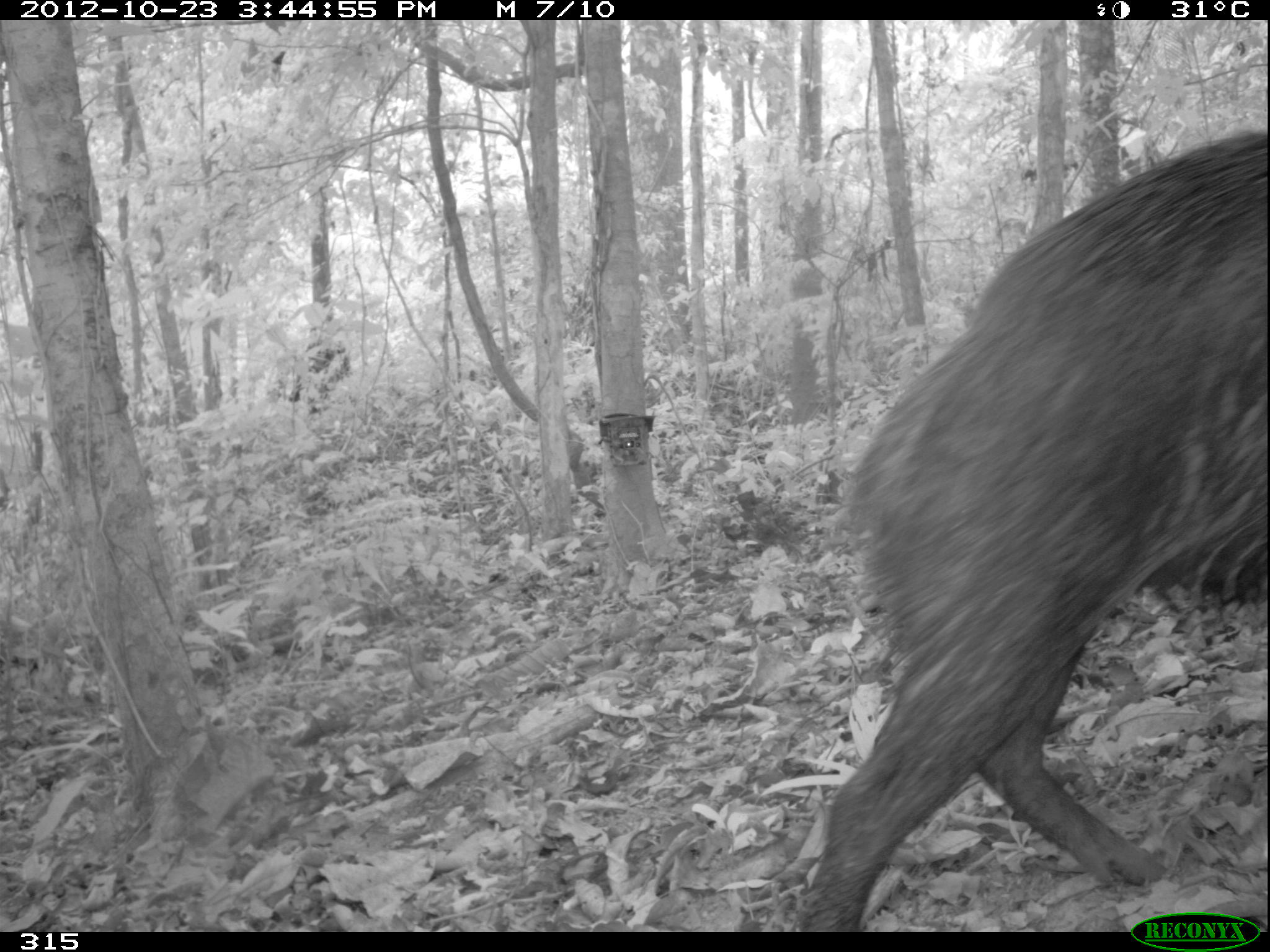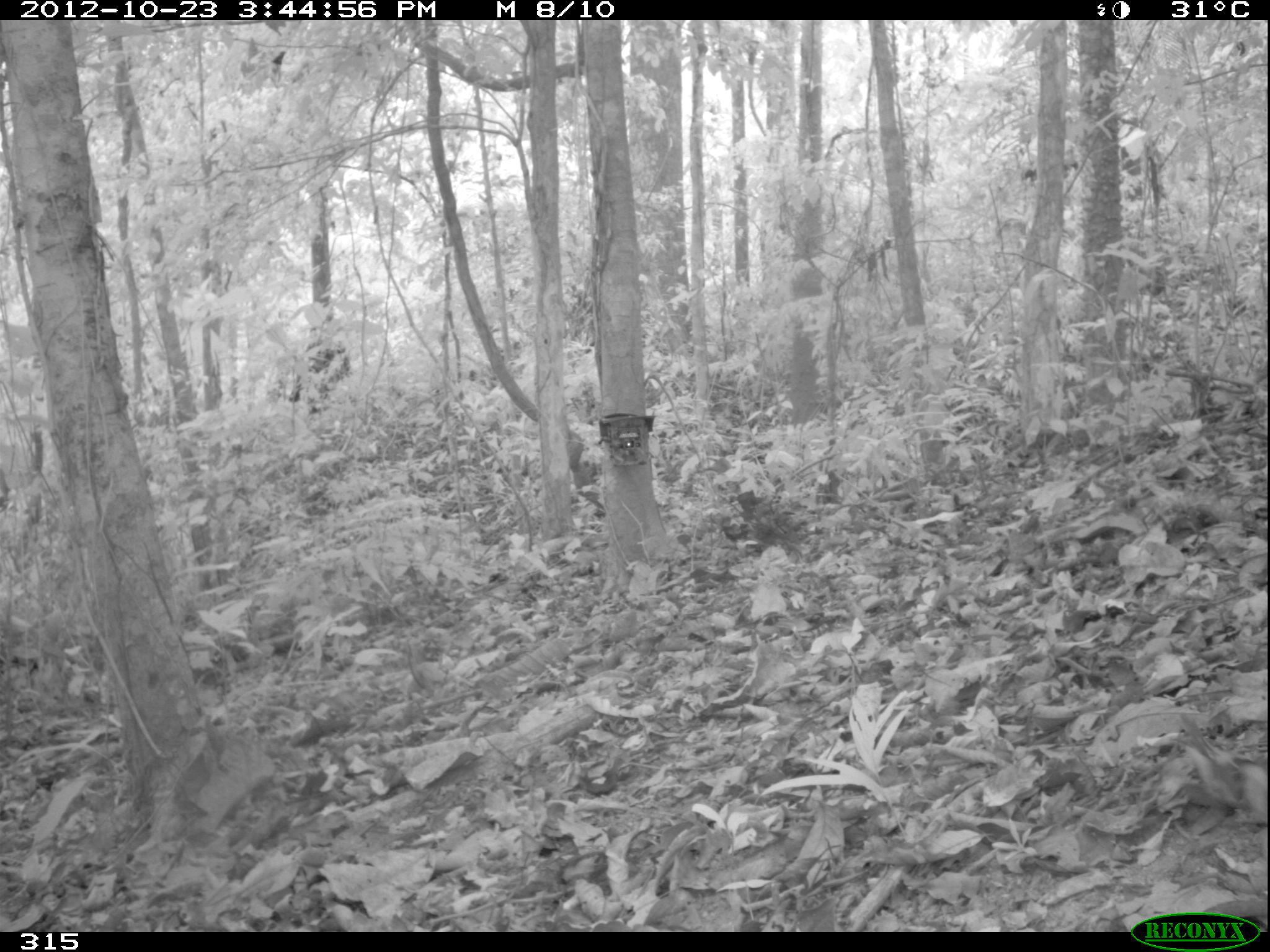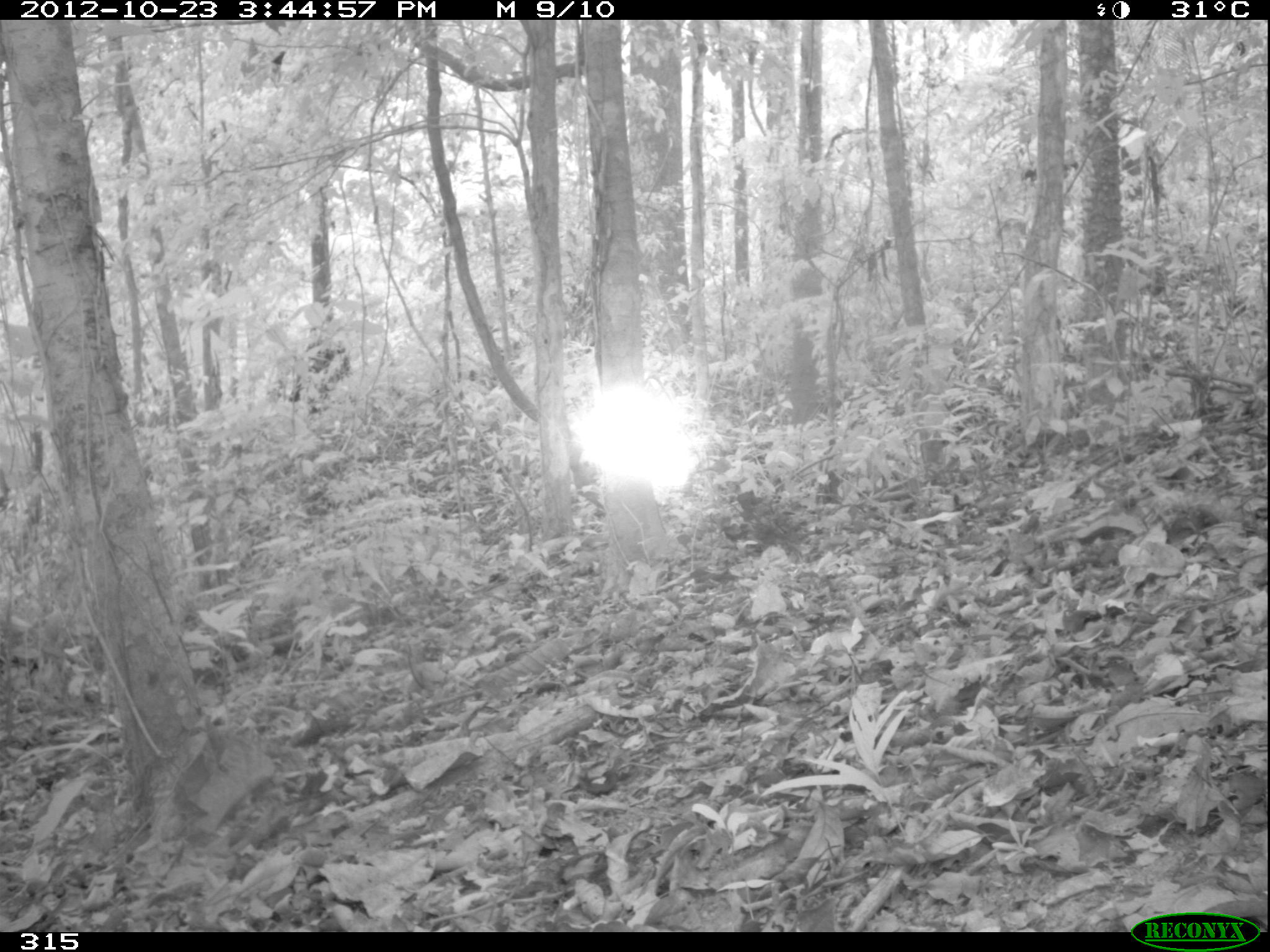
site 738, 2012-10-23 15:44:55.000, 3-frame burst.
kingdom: Animalia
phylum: Chordata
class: Mammalia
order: Artiodactyla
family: Tayassuidae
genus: Tayassu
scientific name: Tayassu pecari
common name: white-lipped peccary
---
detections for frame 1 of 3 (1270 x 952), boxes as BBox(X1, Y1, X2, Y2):
tayassu pecari: BBox(784, 121, 1270, 932)